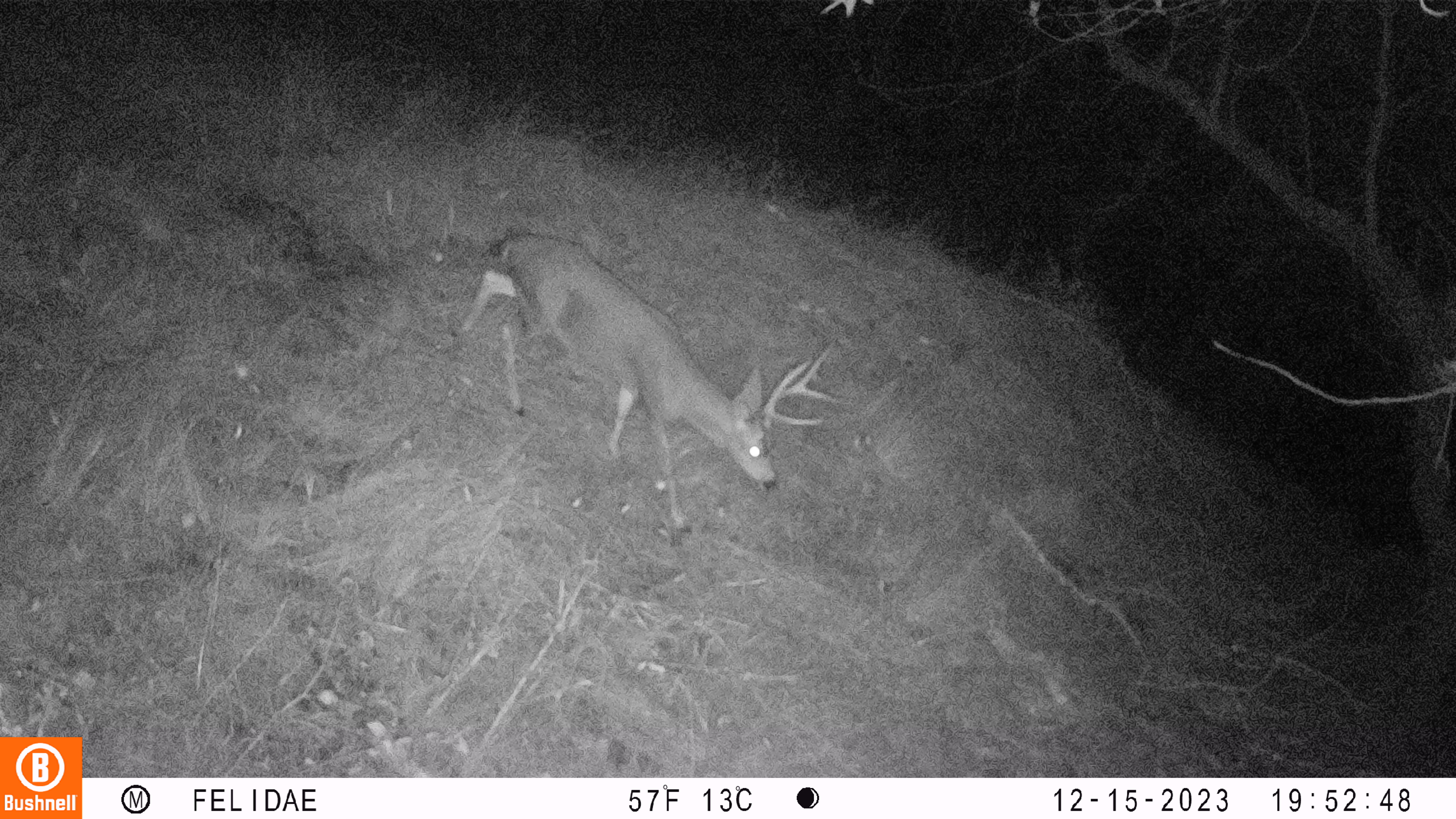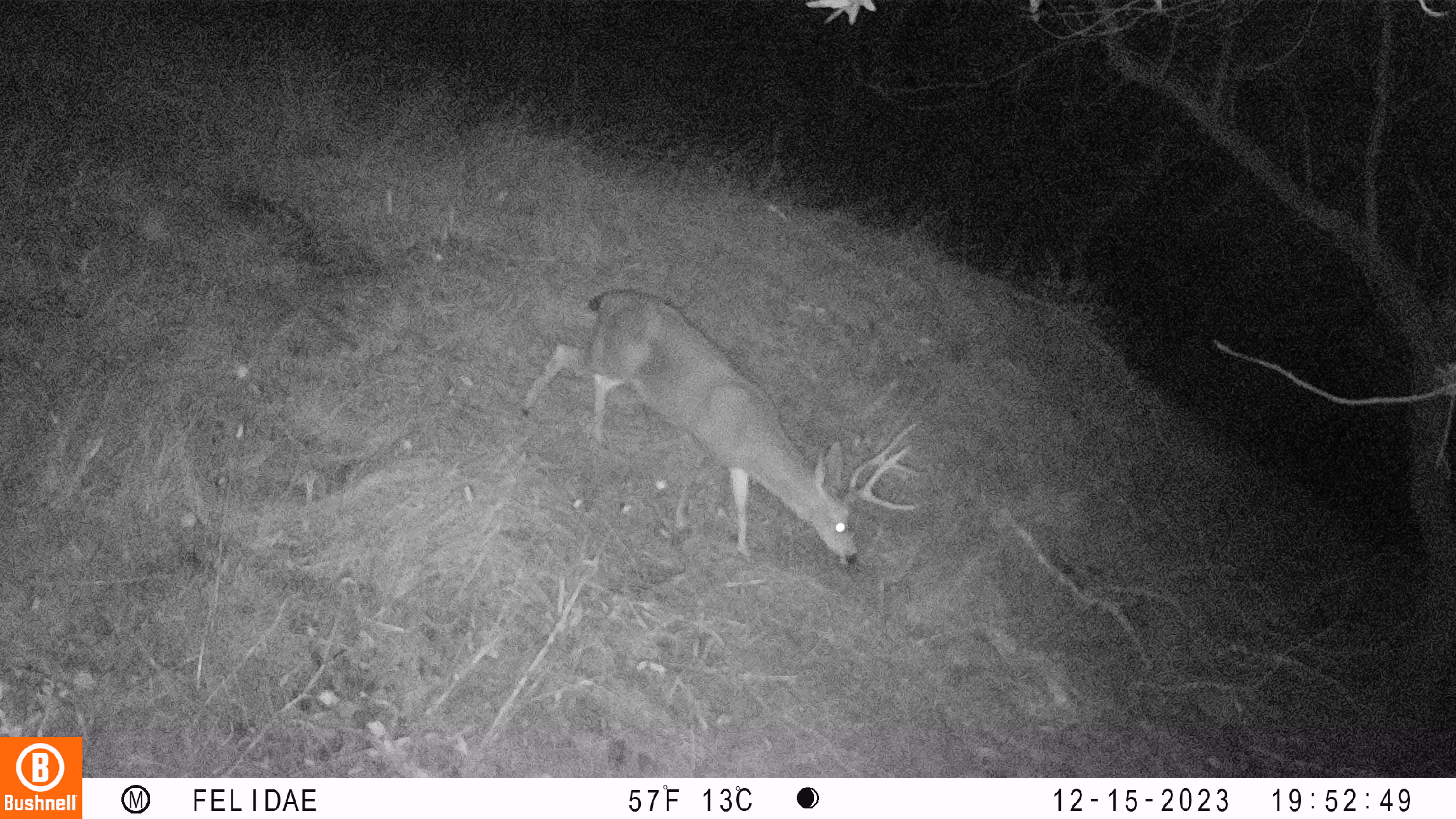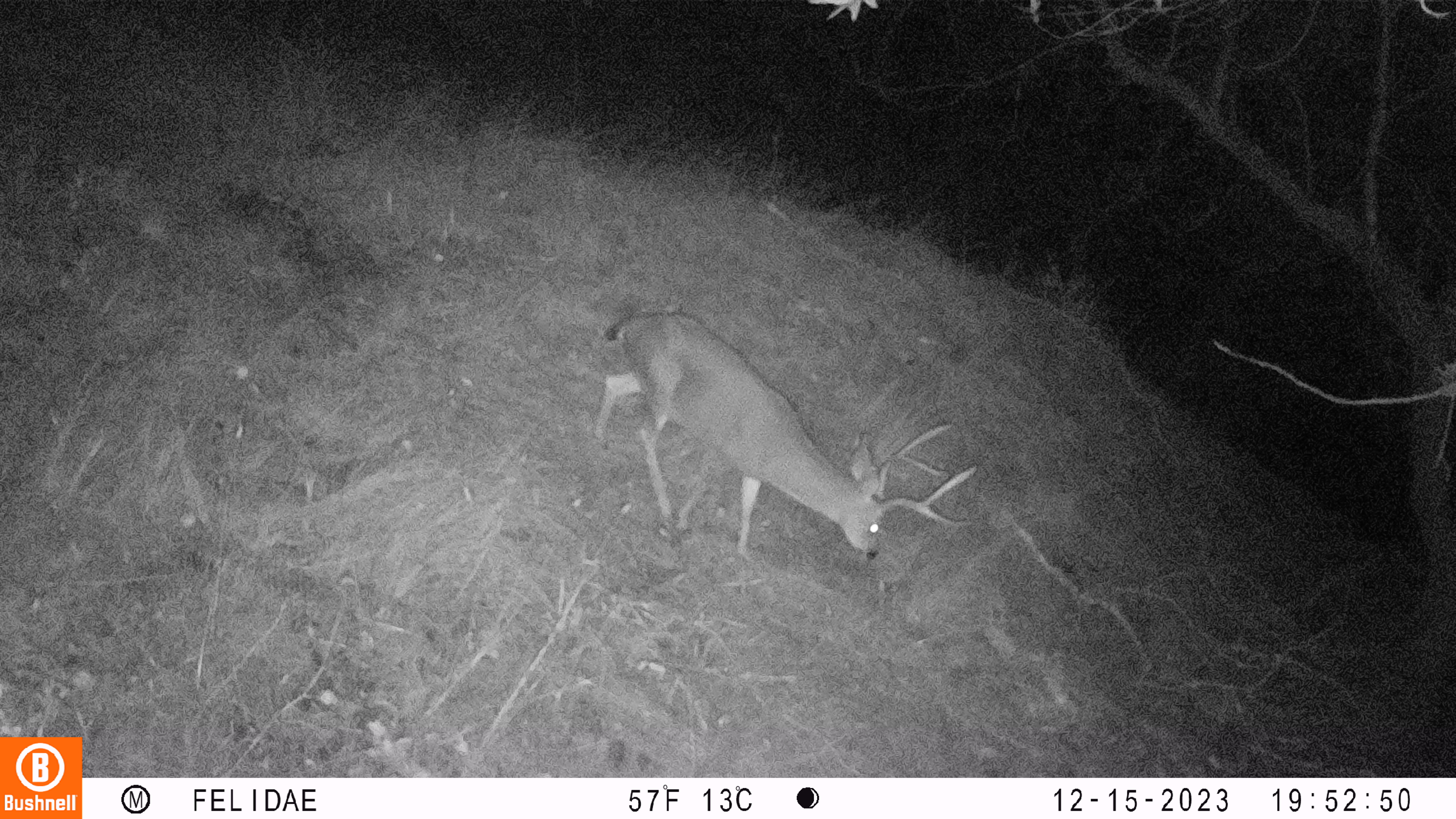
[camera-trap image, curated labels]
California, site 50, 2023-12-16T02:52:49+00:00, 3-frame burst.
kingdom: Animalia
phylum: Chordata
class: Mammalia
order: Artiodactyla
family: Cervidae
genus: Odocoileus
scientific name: Odocoileus hemionus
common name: mule deer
Mule deer (Odocoileus hemionus).